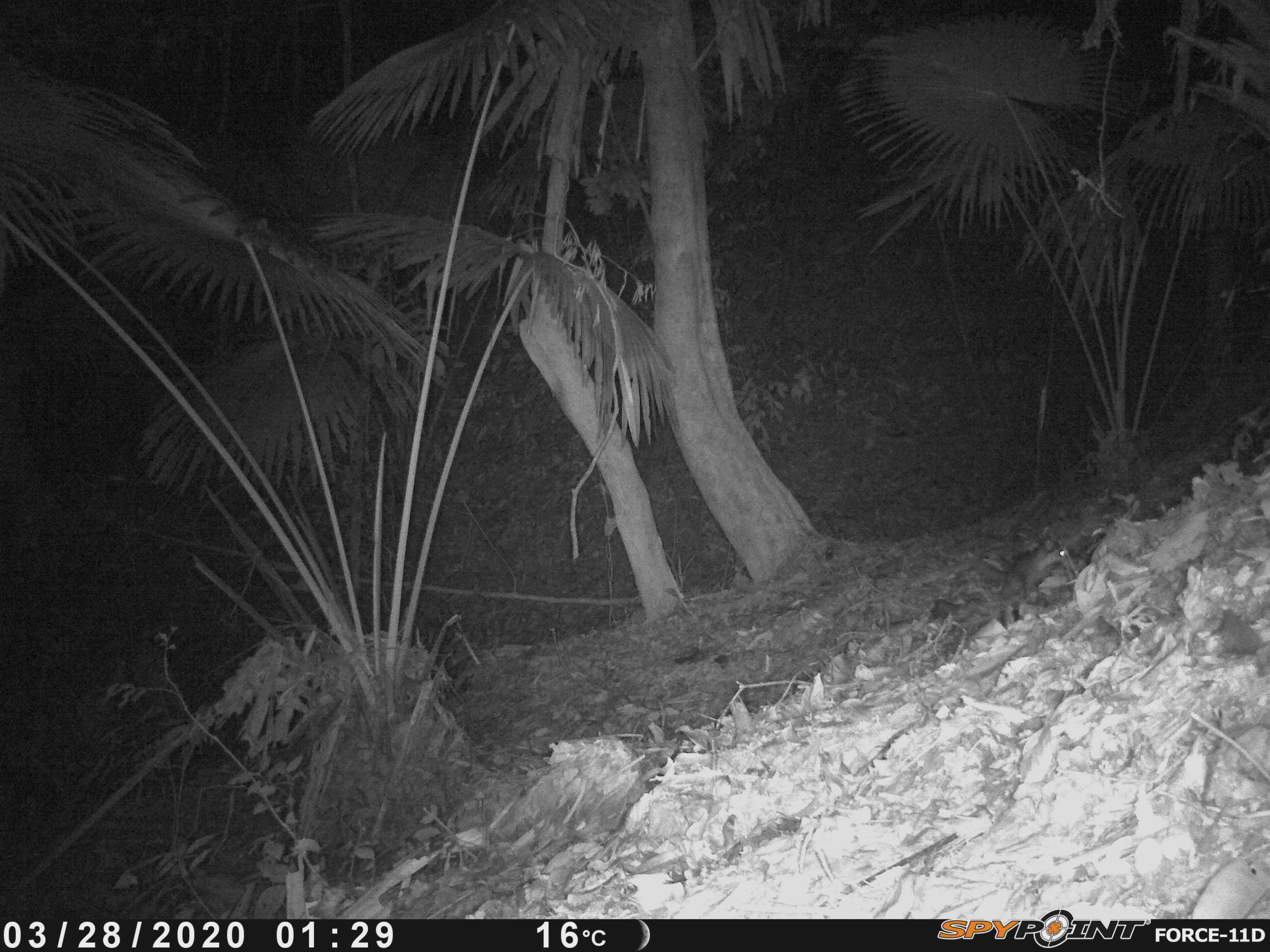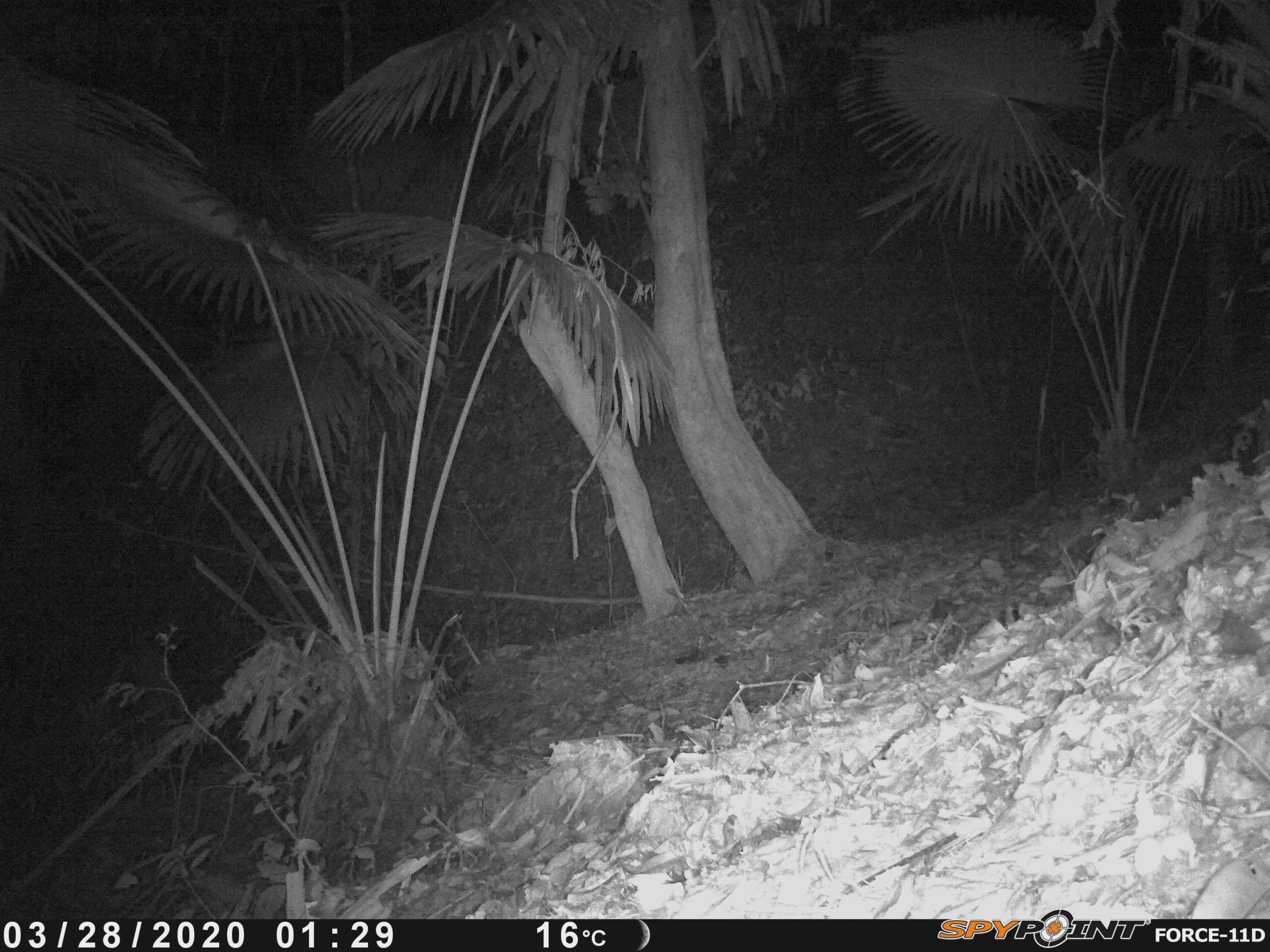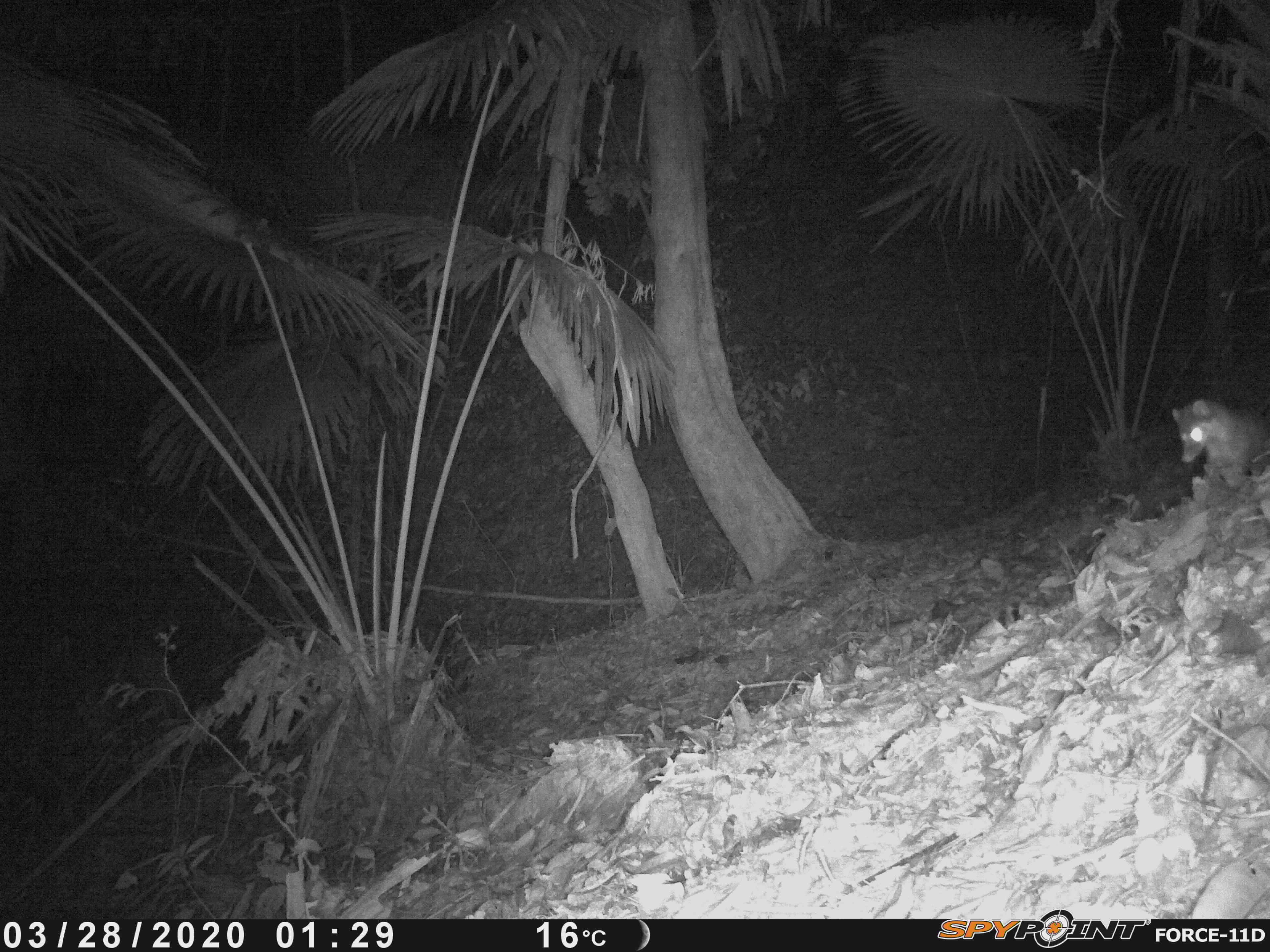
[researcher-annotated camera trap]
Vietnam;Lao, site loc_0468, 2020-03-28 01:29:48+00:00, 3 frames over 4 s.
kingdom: Animalia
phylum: Chordata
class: Mammalia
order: Carnivora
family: Mustelidae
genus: Melogale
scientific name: Melogale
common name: ferret badger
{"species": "ferret badger (Melogale)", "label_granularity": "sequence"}